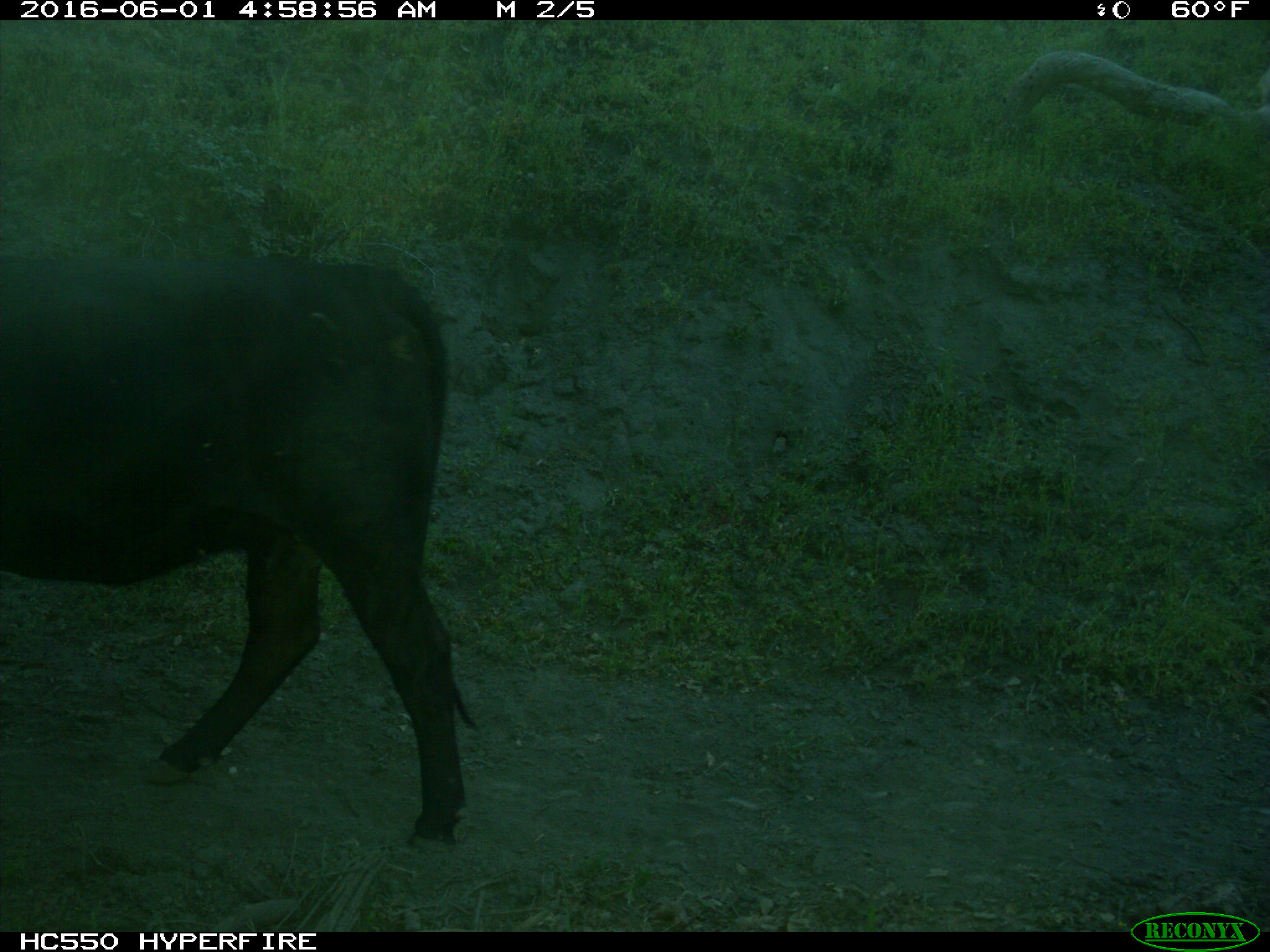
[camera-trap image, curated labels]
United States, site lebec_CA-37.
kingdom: Animalia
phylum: Chordata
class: Mammalia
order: Artiodactyla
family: Bovidae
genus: Bos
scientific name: Bos taurus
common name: domestic cow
Bos taurus (domestic cow).